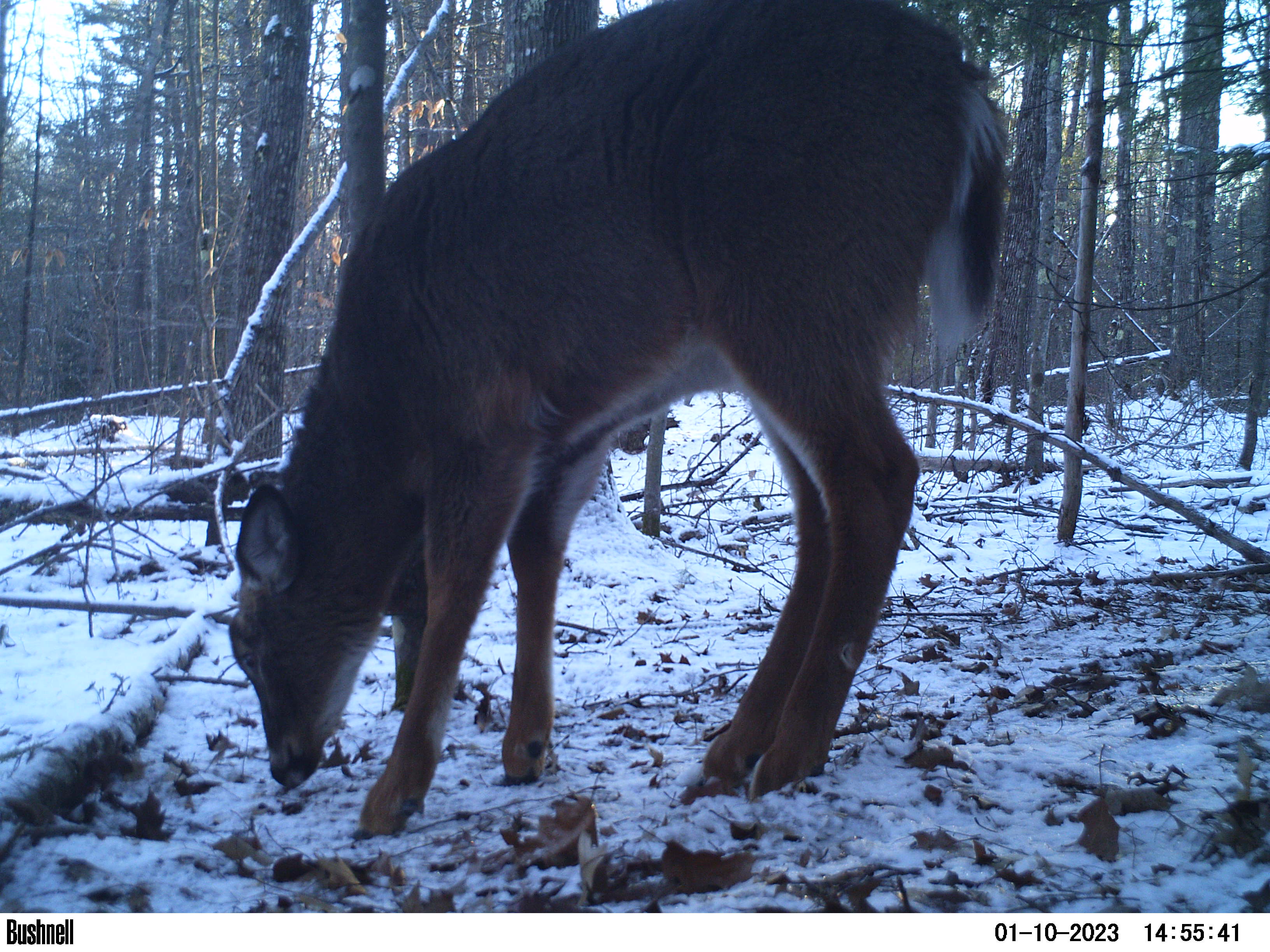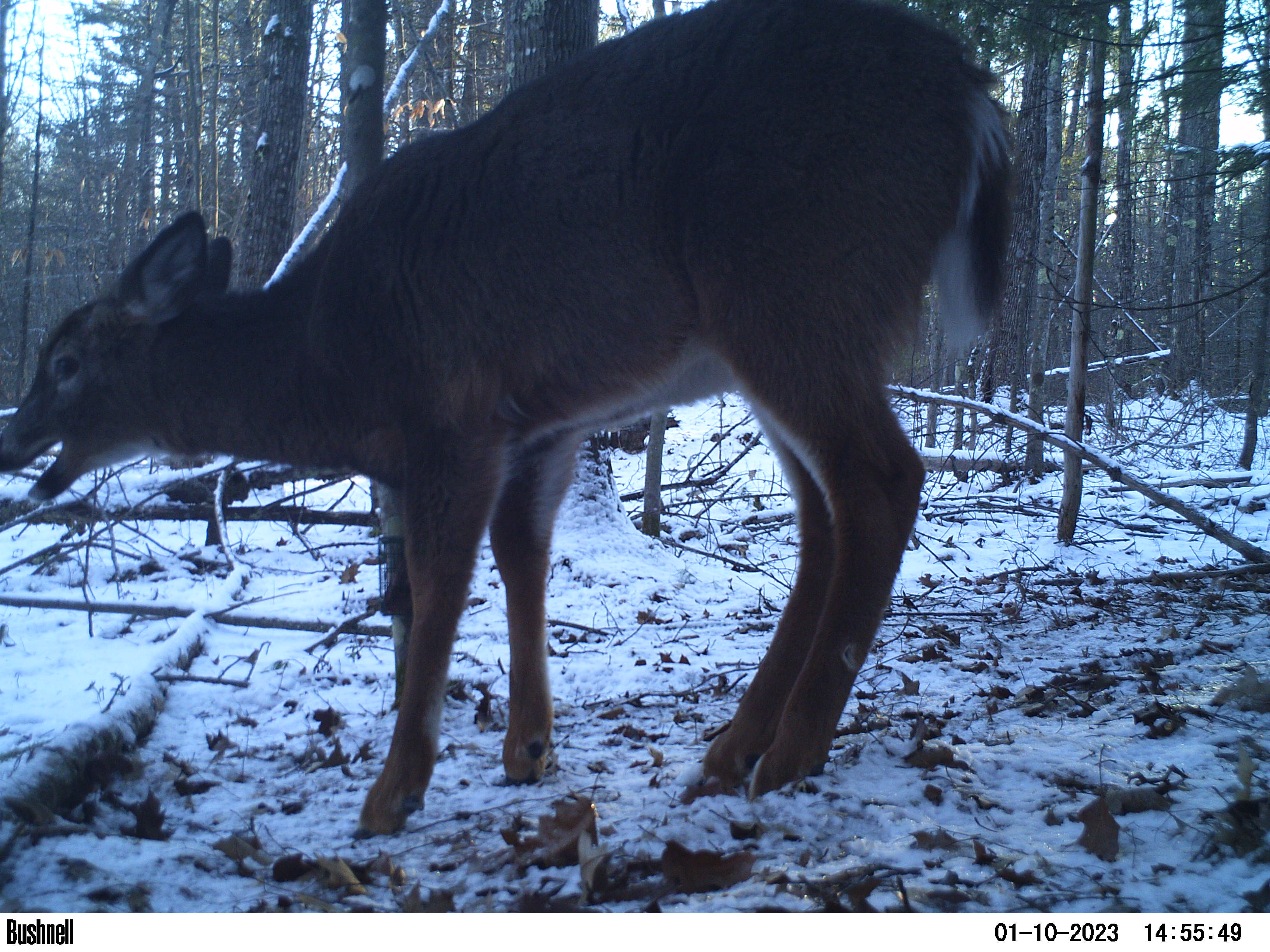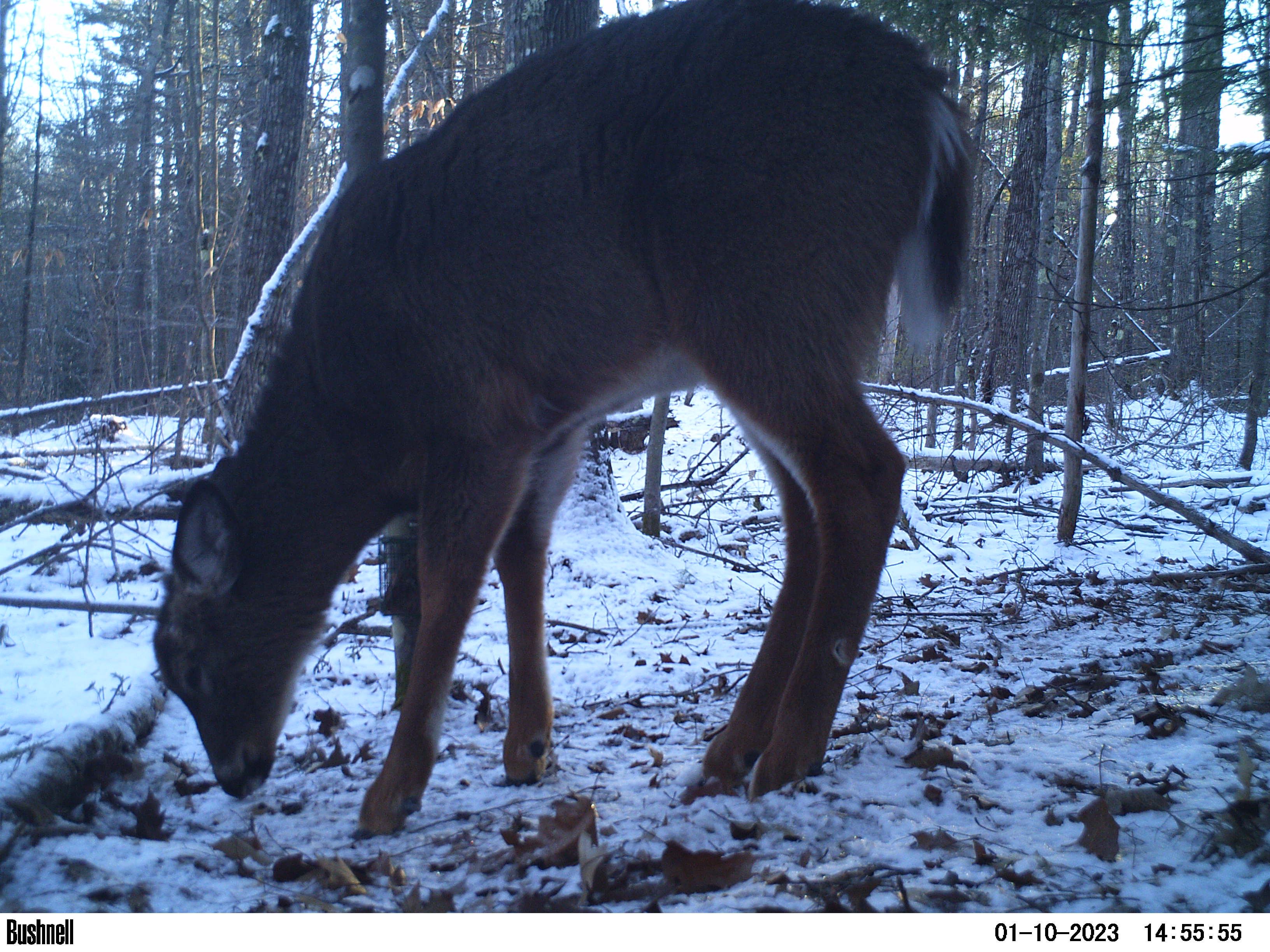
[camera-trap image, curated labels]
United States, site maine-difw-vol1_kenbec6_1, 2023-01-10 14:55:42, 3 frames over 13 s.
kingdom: Animalia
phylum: Chordata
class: Mammalia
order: Artiodactyla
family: Cervidae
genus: Odocoileus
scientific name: Odocoileus virginianus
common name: white-tailed deer